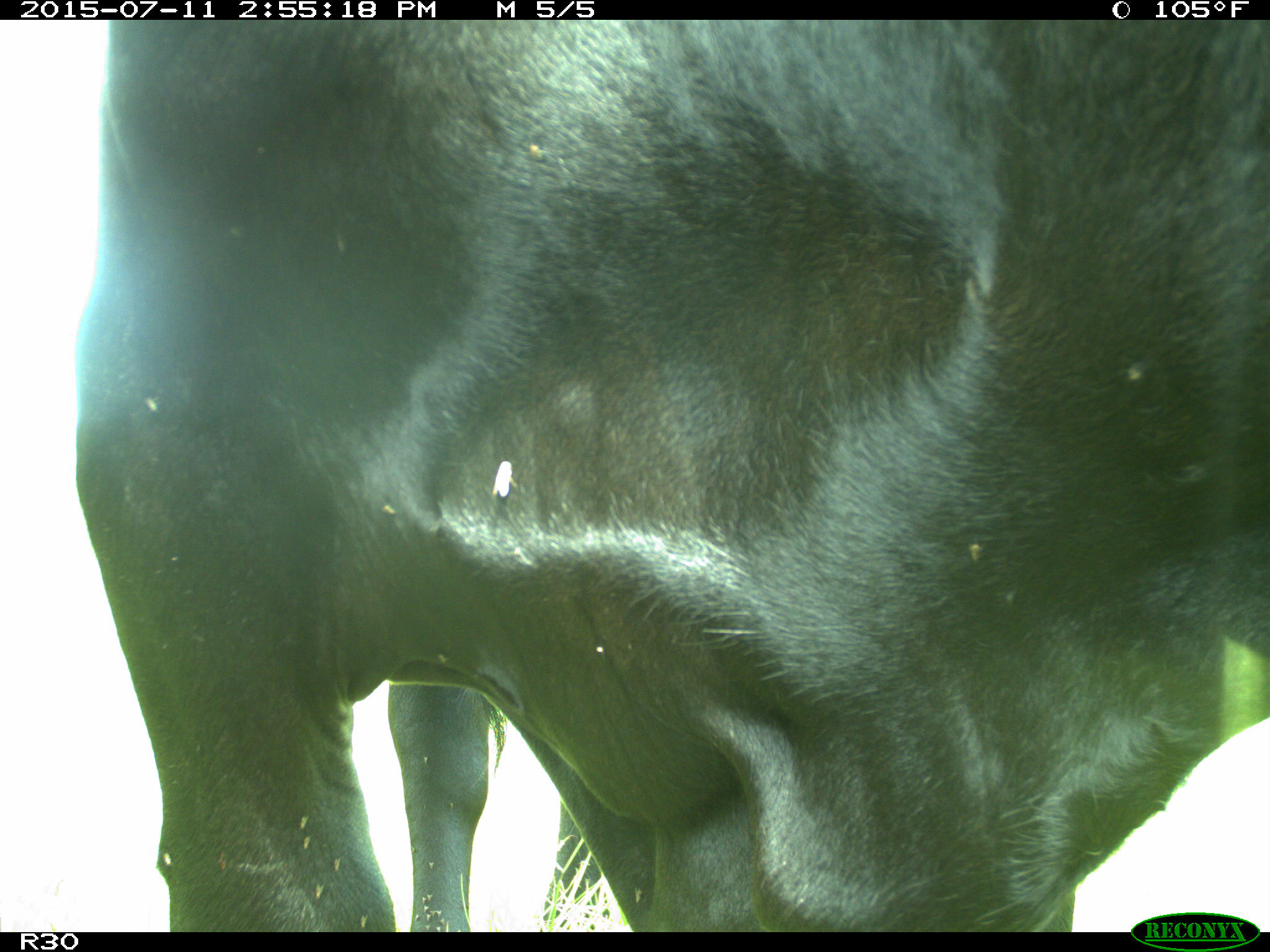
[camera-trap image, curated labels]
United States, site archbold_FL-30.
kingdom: Animalia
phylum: Chordata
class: Mammalia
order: Artiodactyla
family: Bovidae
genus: Bos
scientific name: Bos taurus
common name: domestic cow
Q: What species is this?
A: Bos taurus (domestic cow).